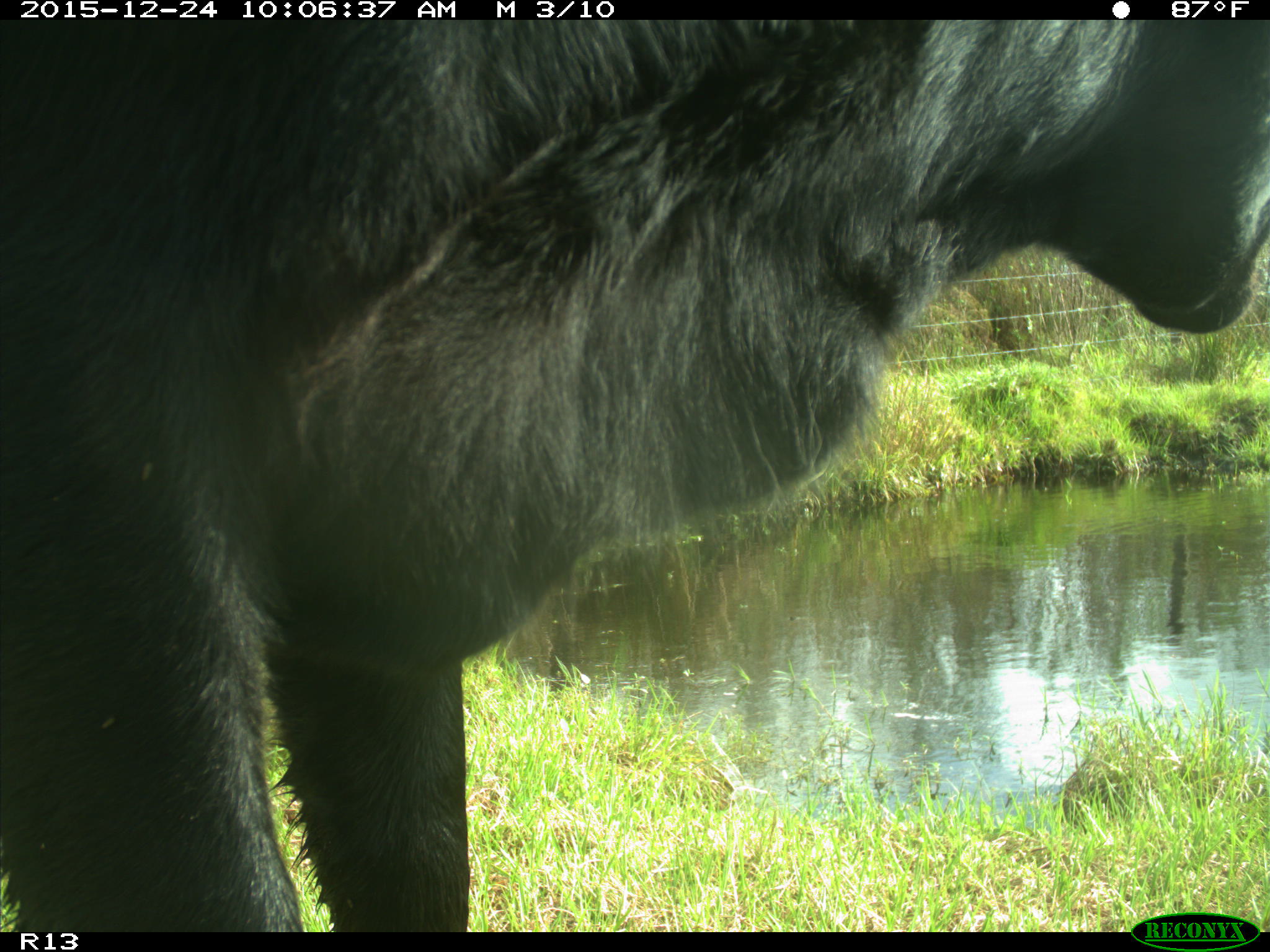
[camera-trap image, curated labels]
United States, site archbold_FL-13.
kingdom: Animalia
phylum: Chordata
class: Mammalia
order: Artiodactyla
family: Bovidae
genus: Bos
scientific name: Bos taurus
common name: domestic cow